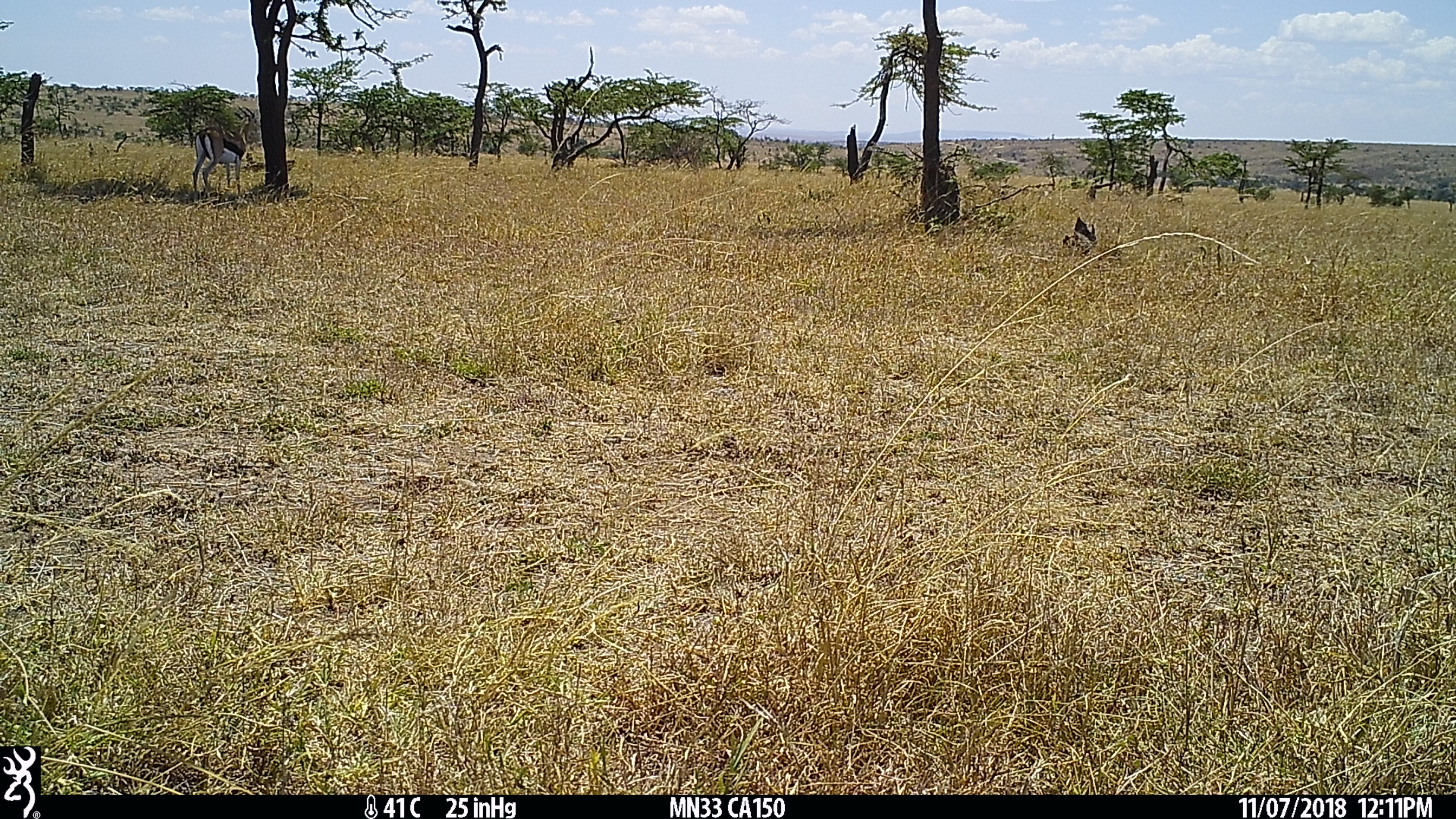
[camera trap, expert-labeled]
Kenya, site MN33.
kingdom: Animalia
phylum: Chordata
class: Mammalia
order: Artiodactyla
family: Bovidae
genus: Eudorcas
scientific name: Eudorcas thomsonii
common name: thomon's gazelle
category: gazelle thomsons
Gazelle thomsons (thomon's gazelle) (Eudorcas thomsonii).